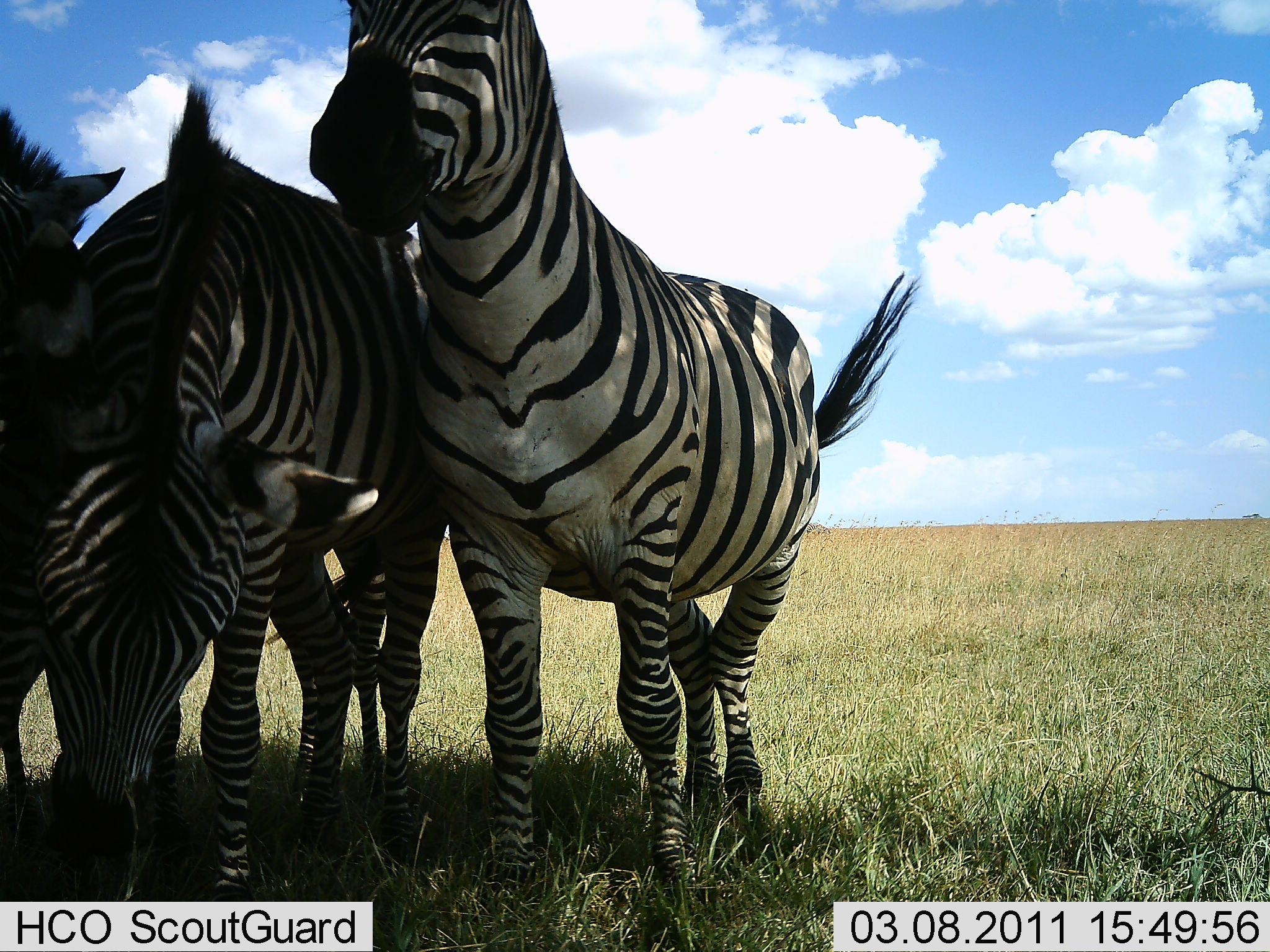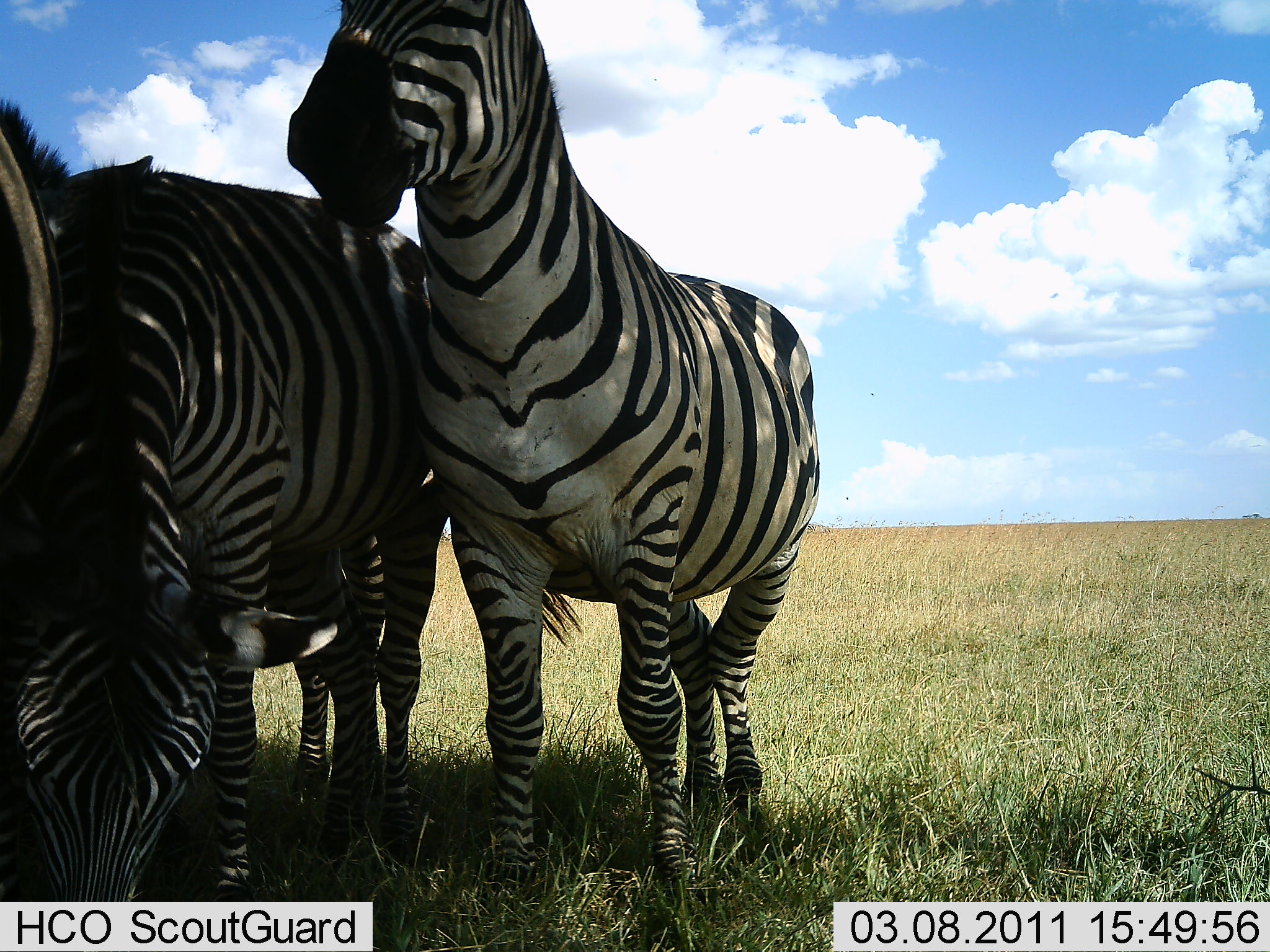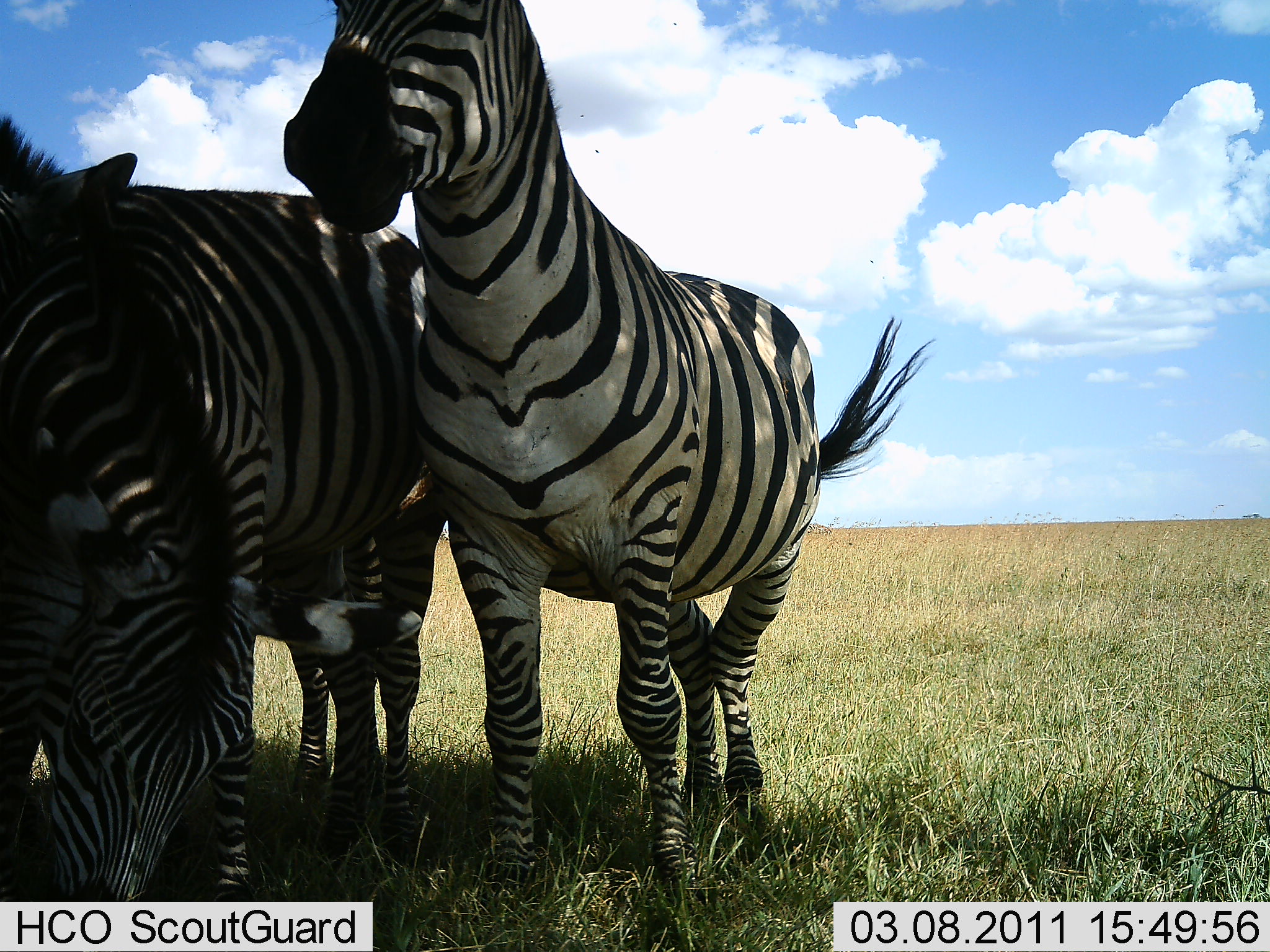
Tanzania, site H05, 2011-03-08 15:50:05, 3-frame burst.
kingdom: Animalia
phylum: Chordata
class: Mammalia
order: Perissodactyla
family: Equidae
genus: Equus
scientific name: Equus quagga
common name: plains zebra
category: zebra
Zebra (plains zebra) (Equus quagga), count 3. Behavior (volunteer vote fractions): standing 80%, resting 10%, moving 10%, interacting 30%. Young present (vote fraction): 0%. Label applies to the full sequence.